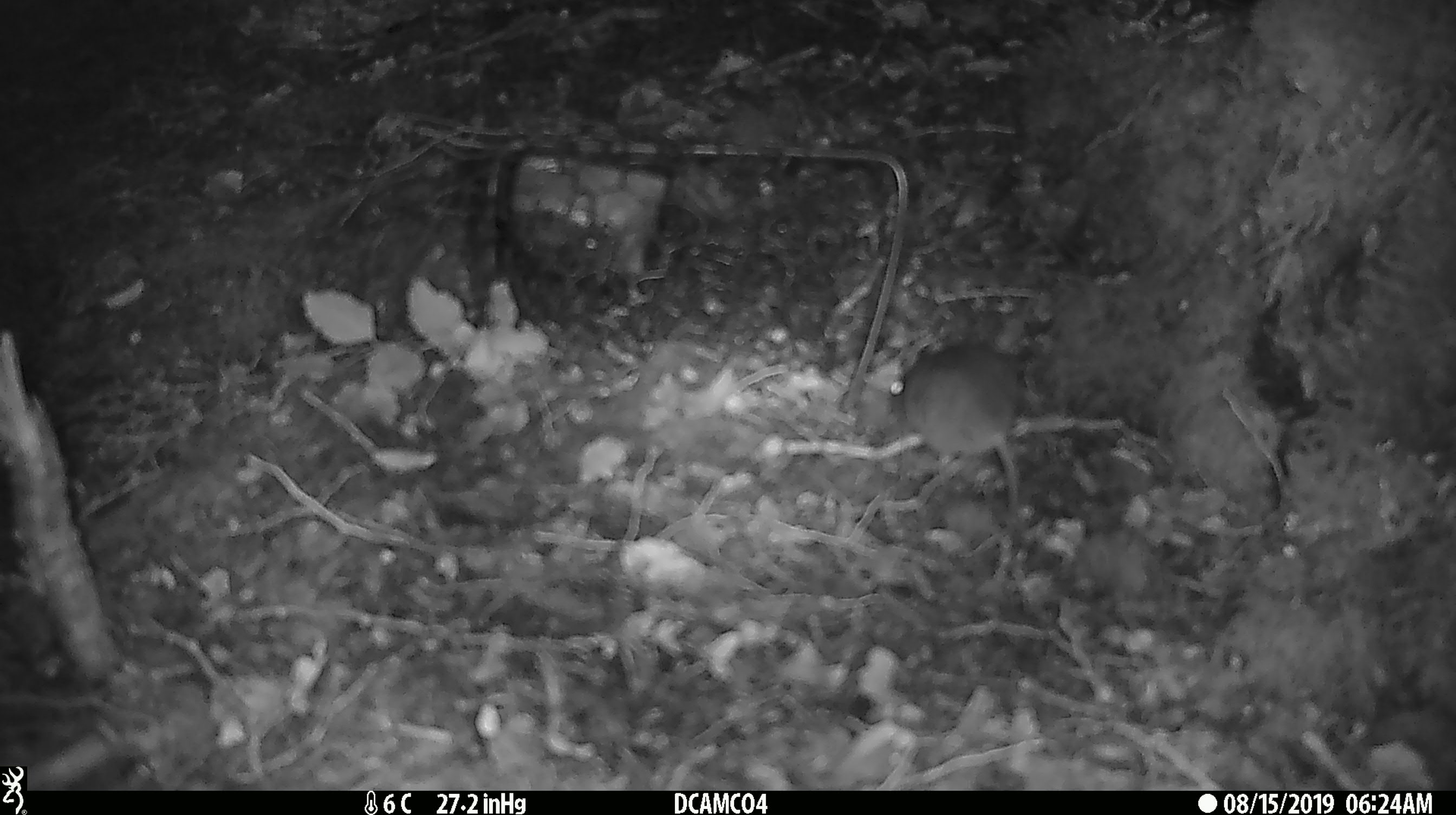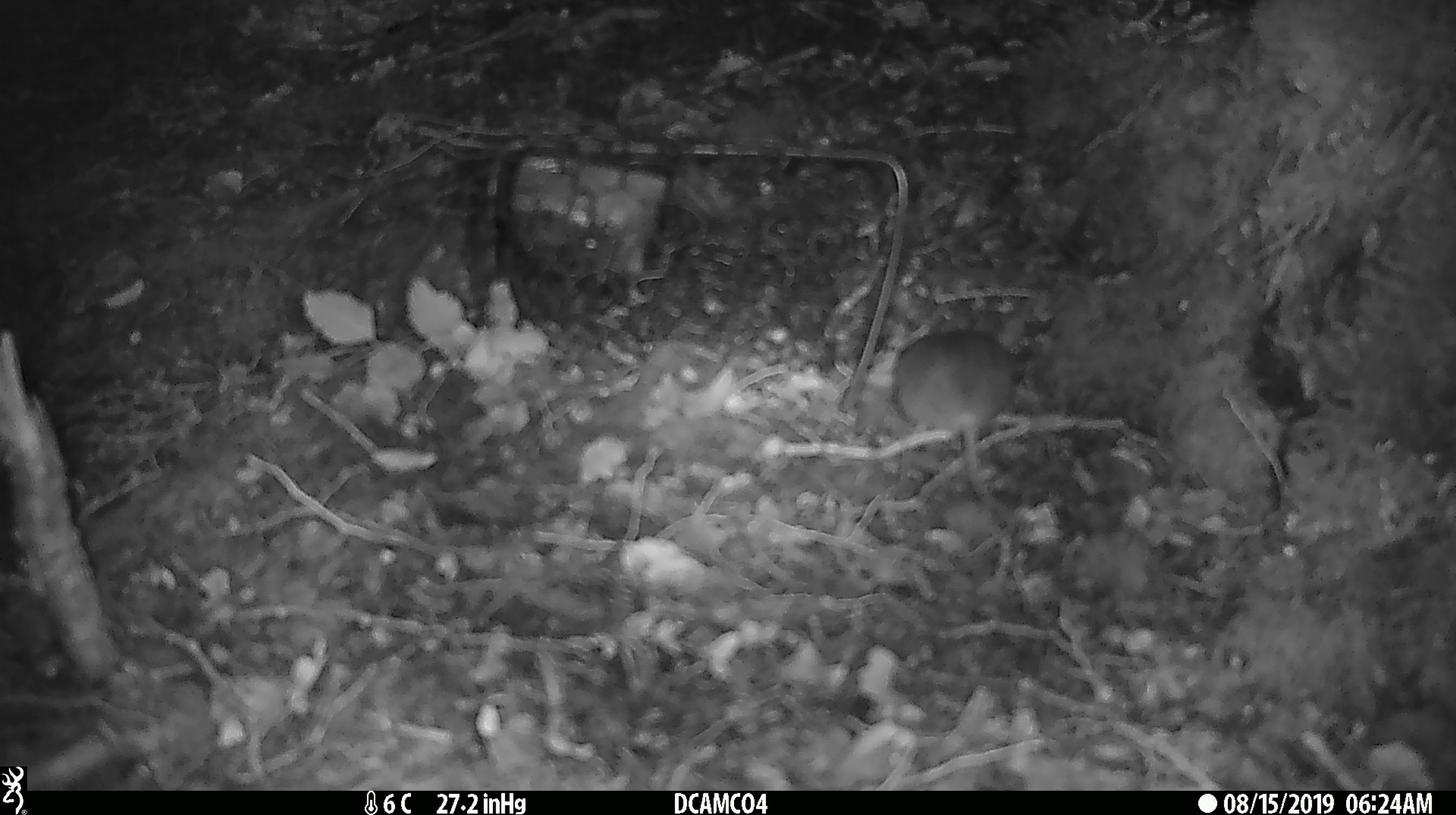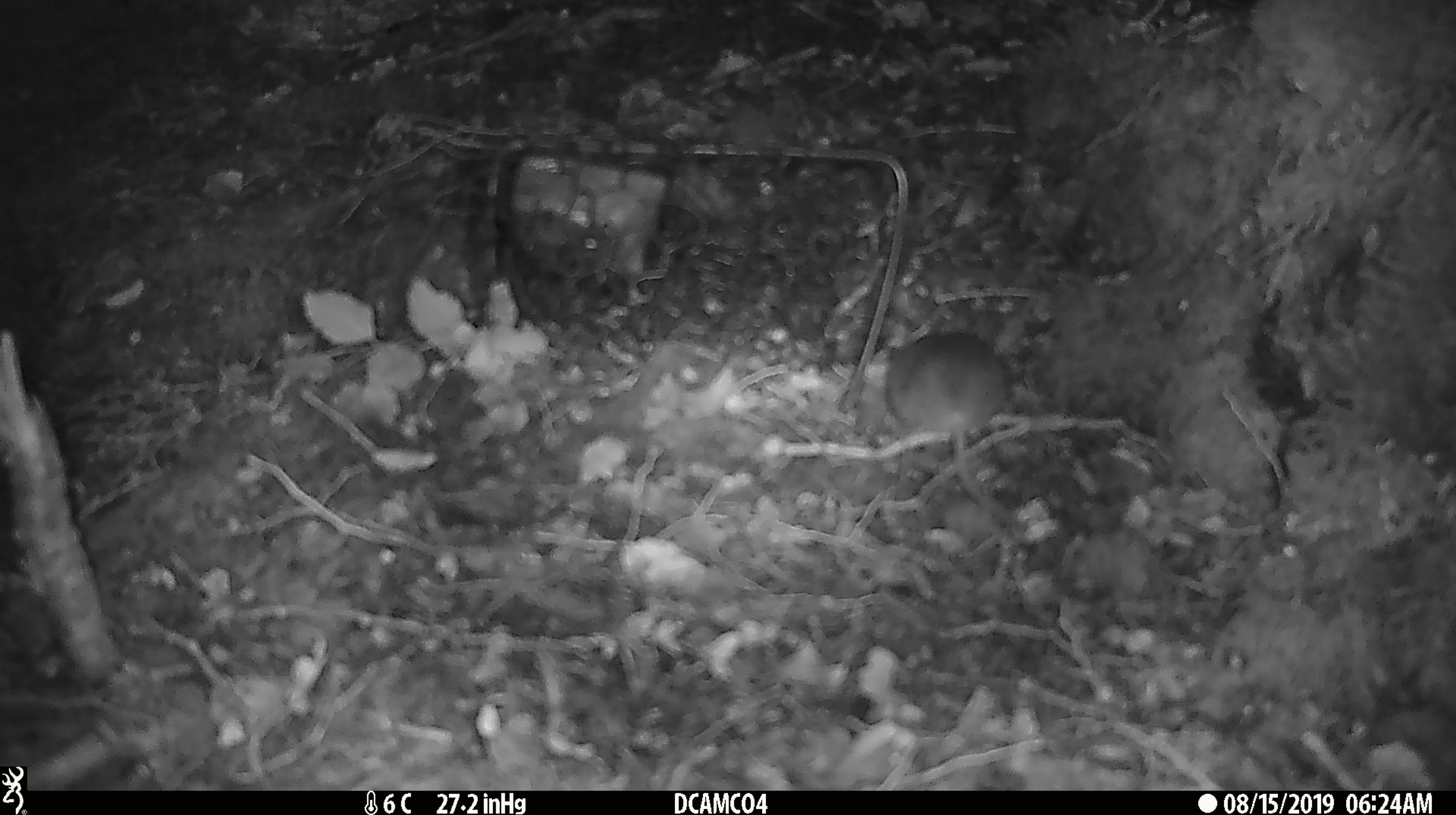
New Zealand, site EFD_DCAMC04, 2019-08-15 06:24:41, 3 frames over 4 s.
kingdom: Animalia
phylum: Chordata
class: Mammalia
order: Rodentia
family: Muridae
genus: Mus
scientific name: Mus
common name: mouse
Mouse (Mus).